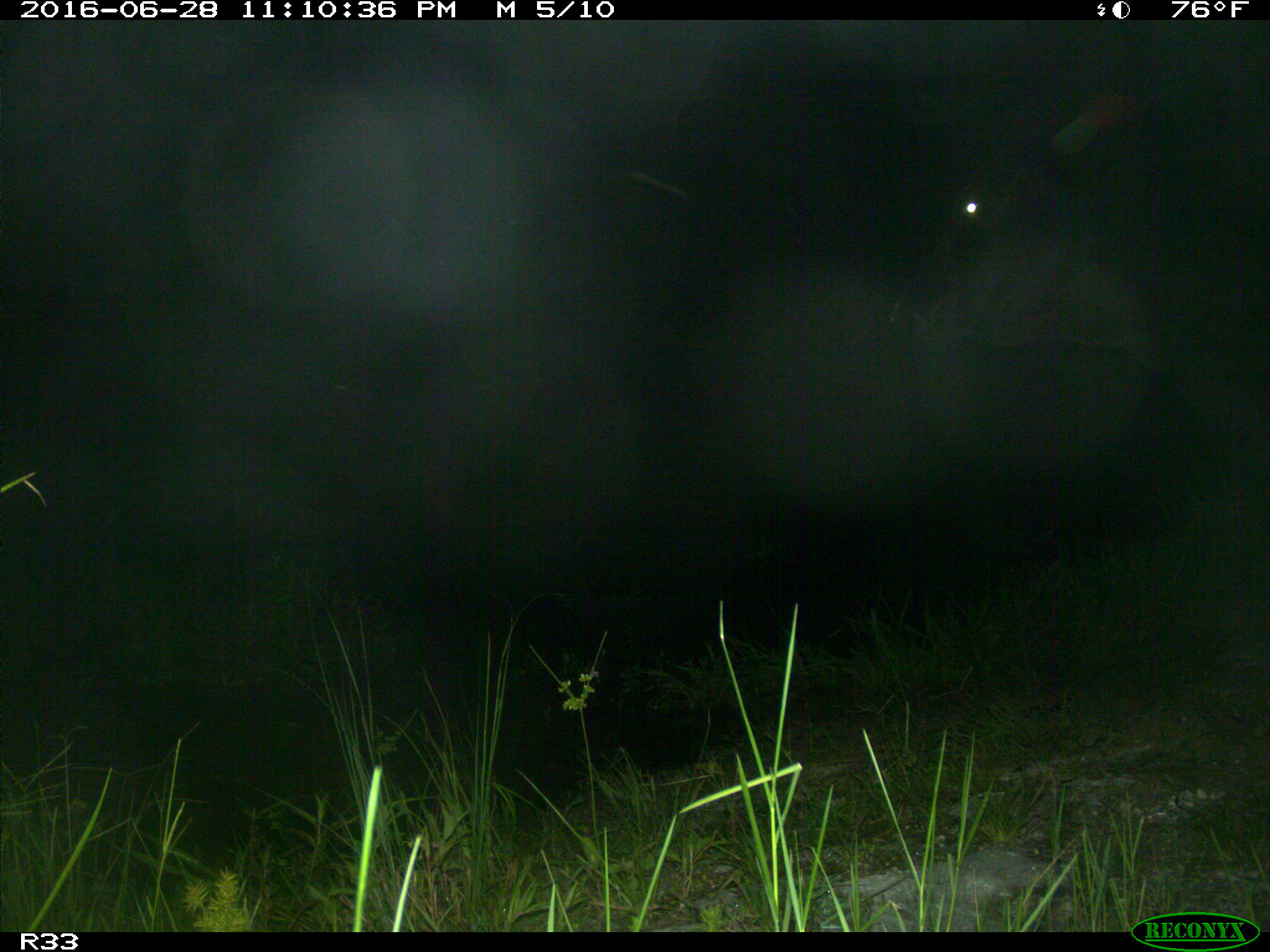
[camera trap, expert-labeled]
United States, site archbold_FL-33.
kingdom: Animalia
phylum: Chordata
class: Mammalia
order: Artiodactyla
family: Bovidae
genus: Bos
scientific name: Bos taurus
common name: domestic cow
Bos taurus (domestic cow).